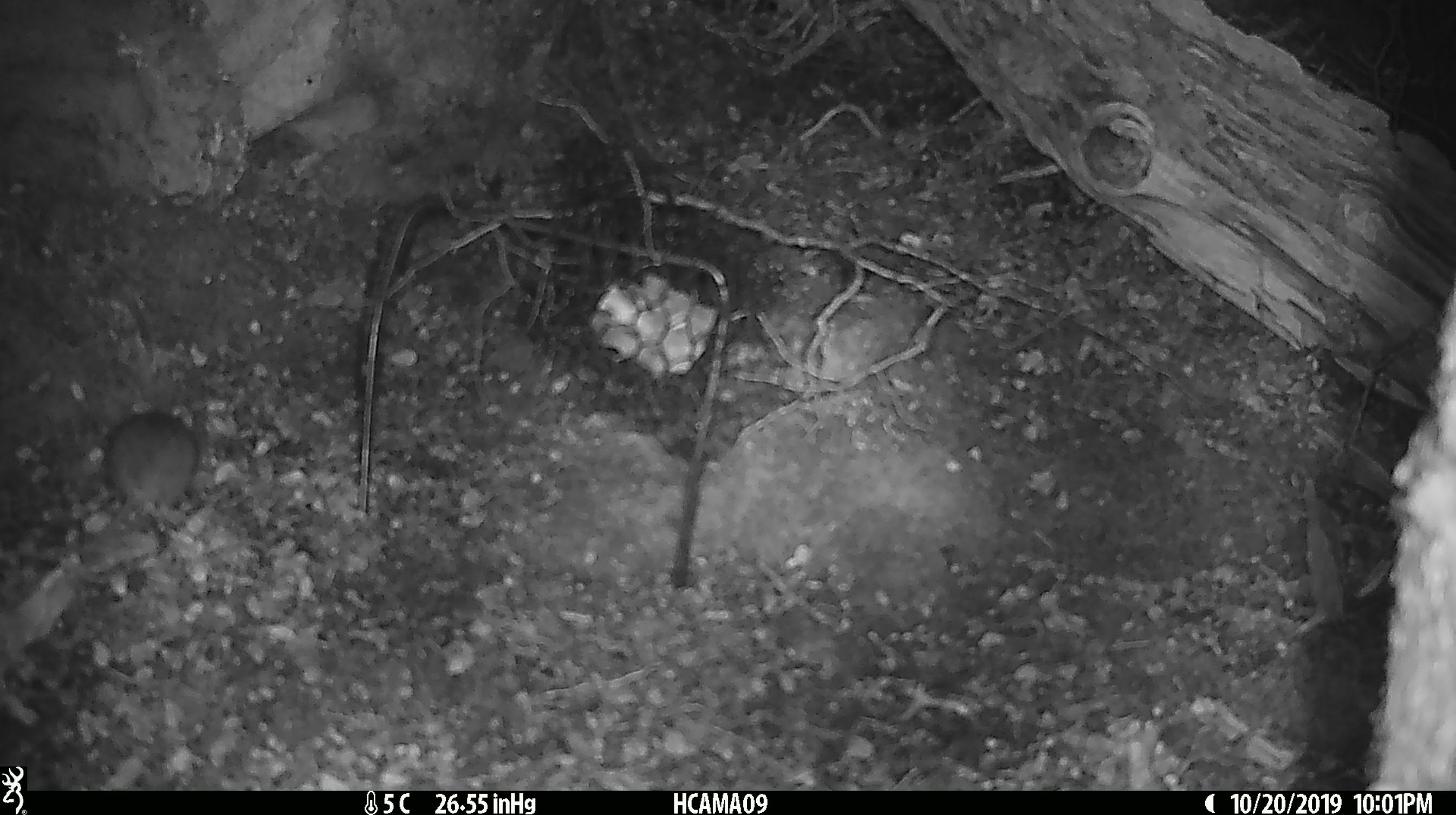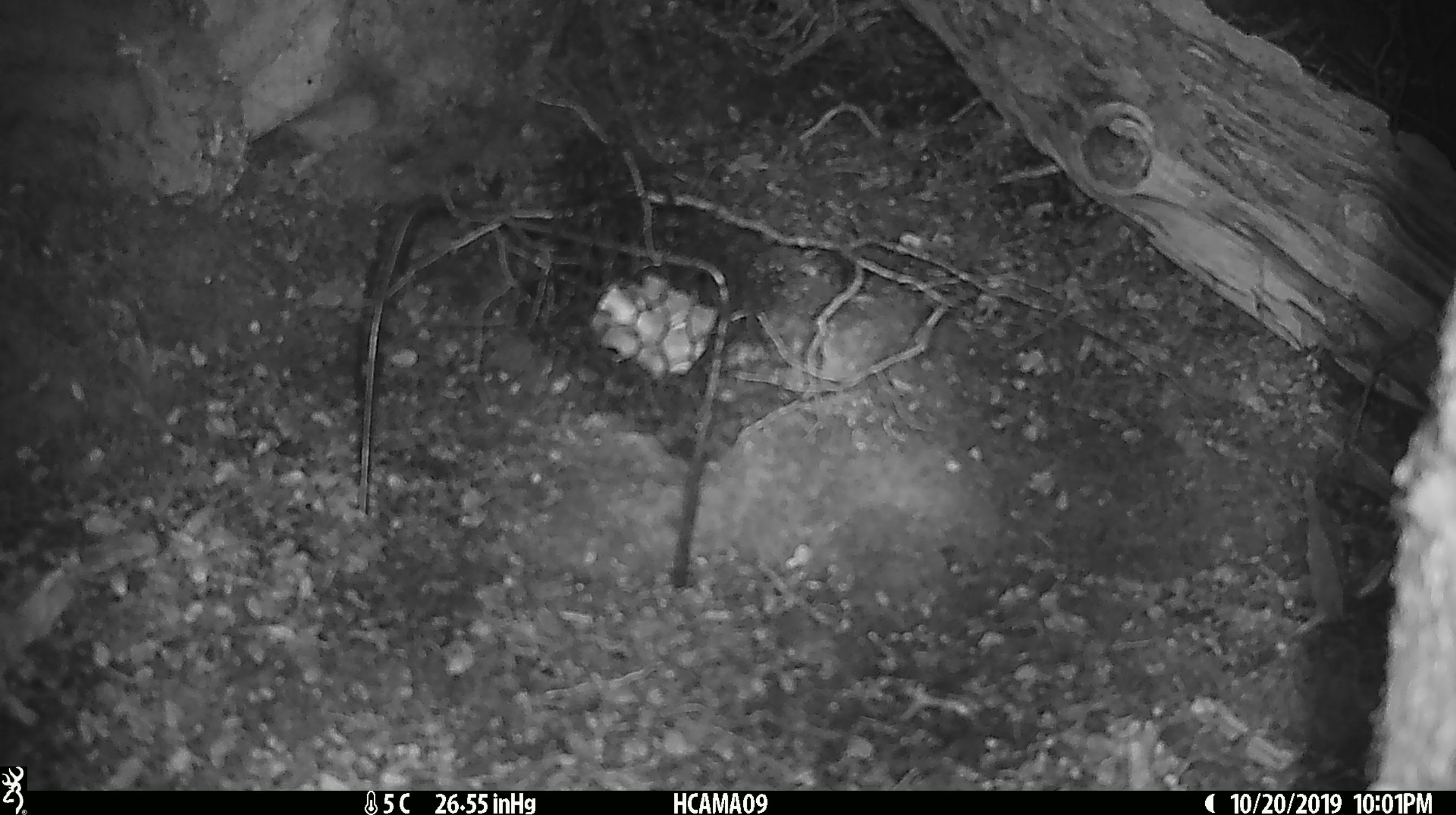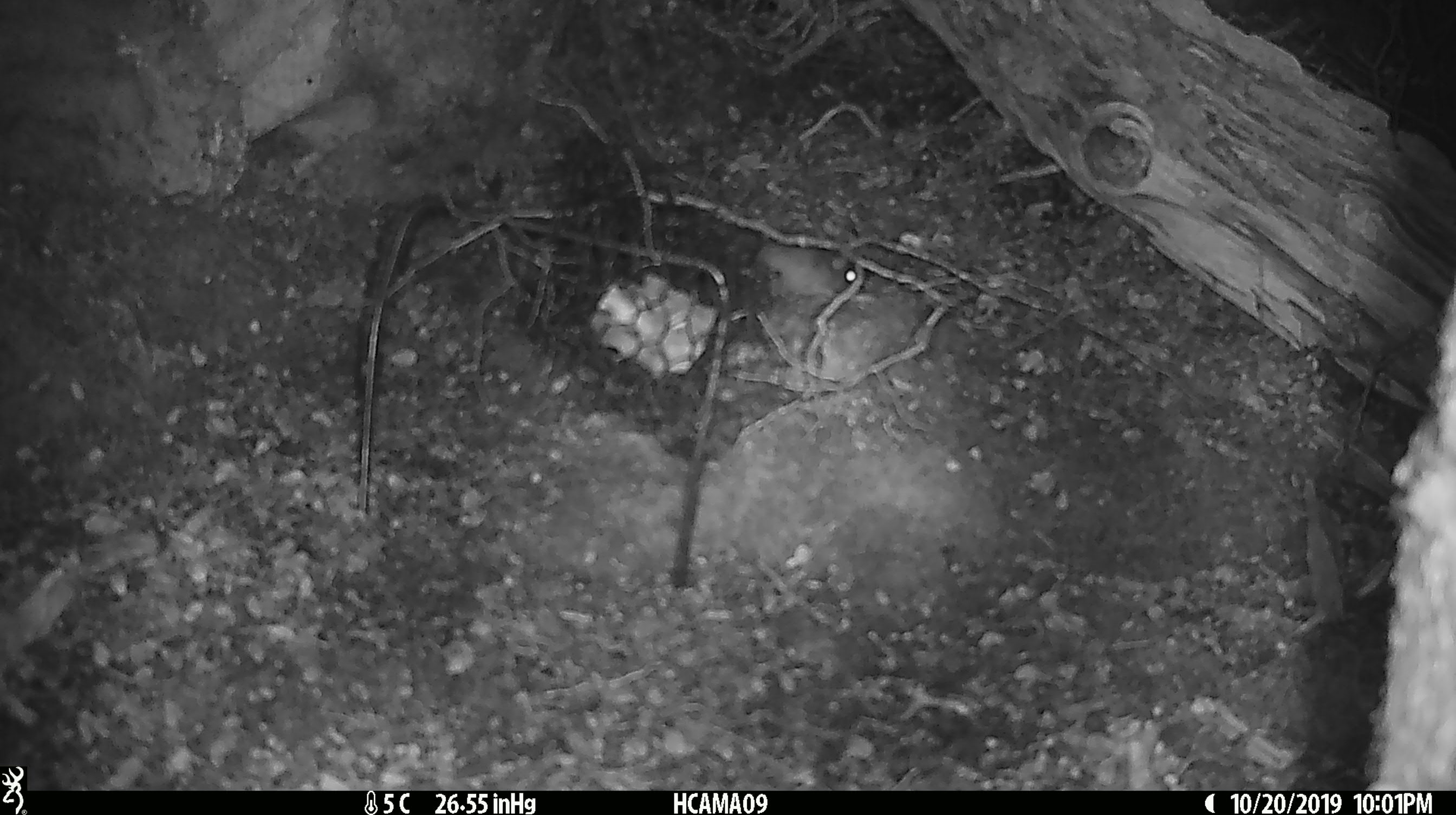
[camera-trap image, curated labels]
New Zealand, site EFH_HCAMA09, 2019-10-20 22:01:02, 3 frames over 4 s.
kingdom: Animalia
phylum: Chordata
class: Mammalia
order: Rodentia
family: Muridae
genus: Mus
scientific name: Mus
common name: mouse